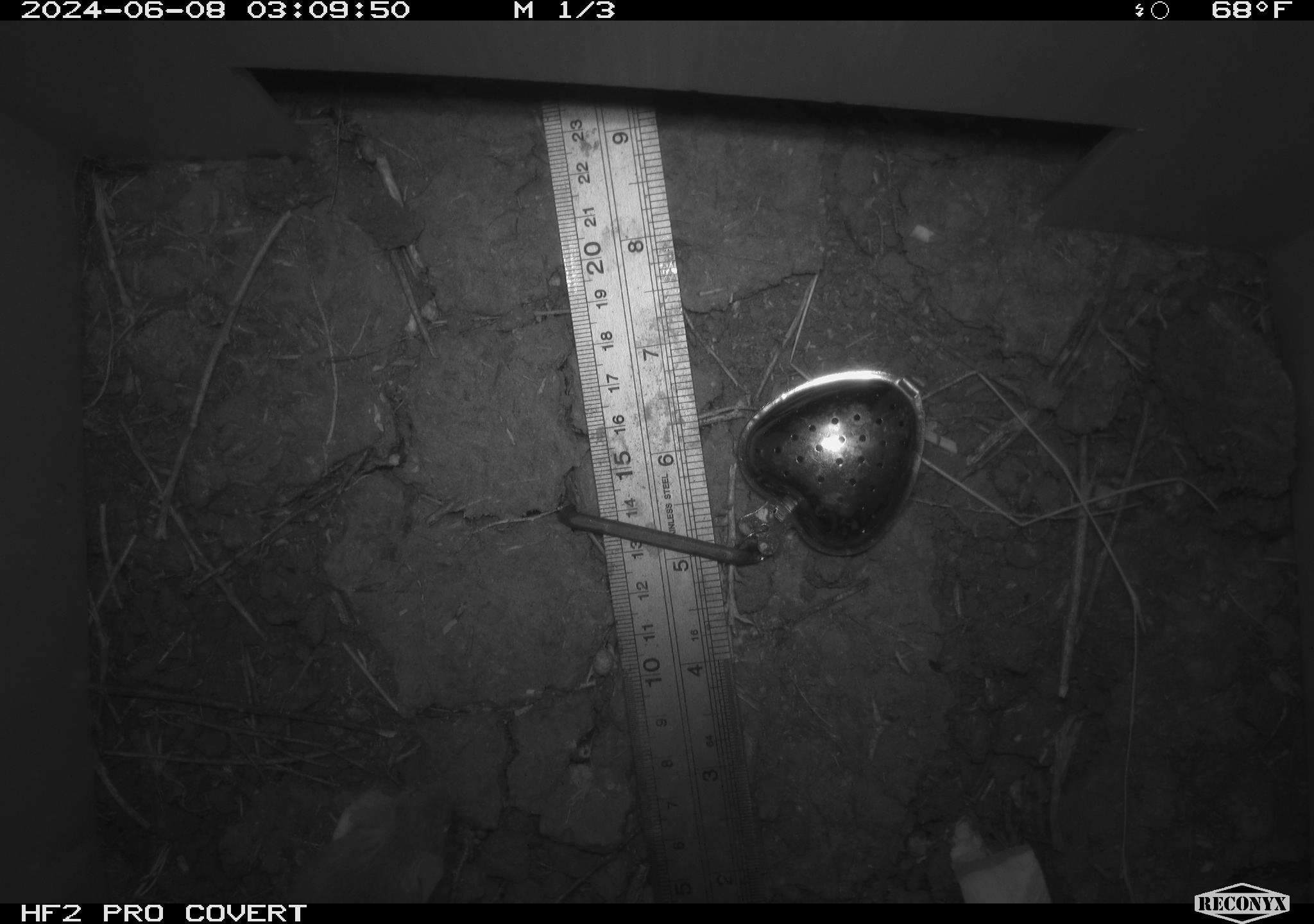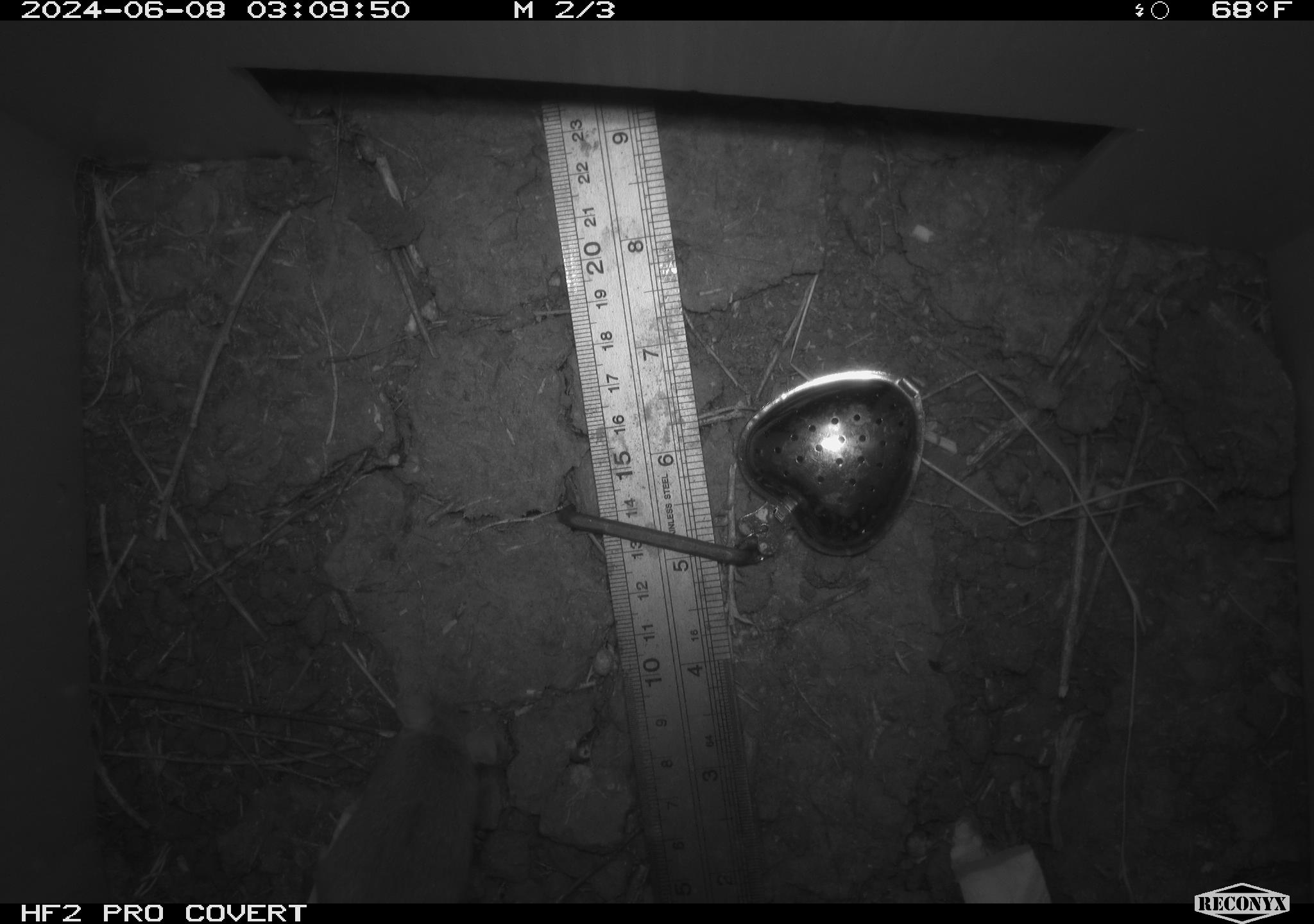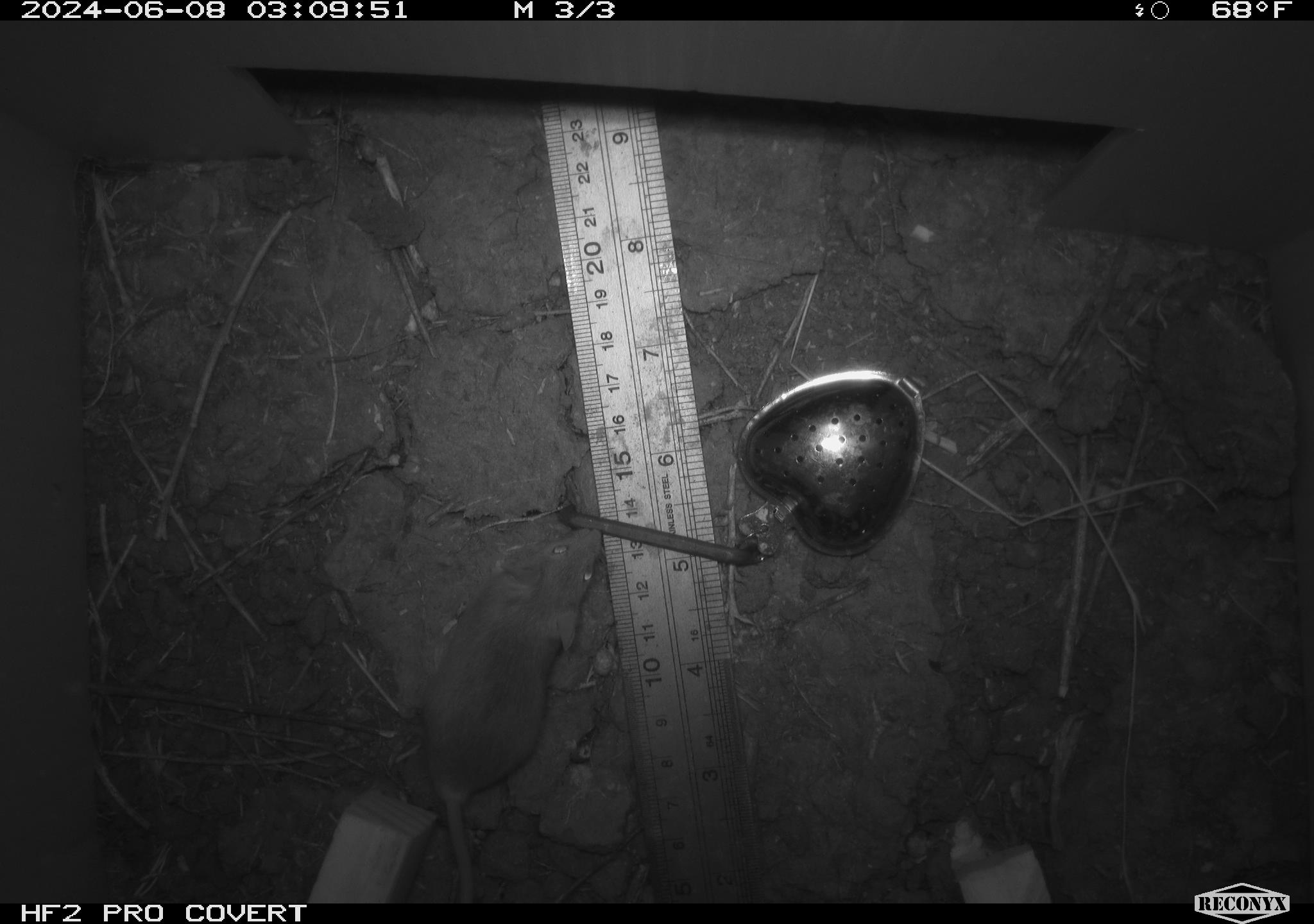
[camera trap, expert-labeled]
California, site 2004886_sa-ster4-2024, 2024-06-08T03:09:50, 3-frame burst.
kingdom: Animalia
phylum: Chordata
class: Mammalia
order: Rodentia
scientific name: Rodentia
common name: mouse species